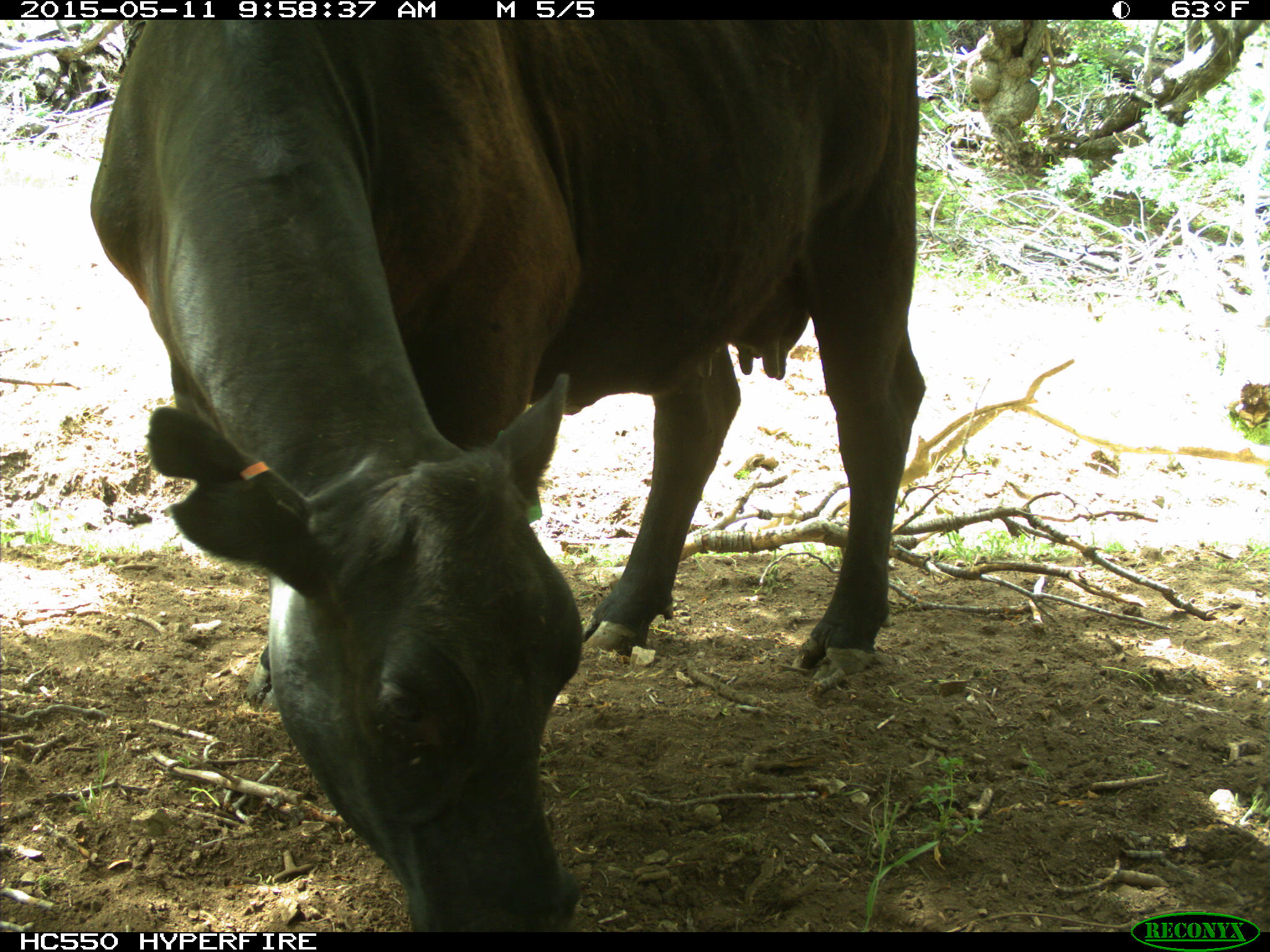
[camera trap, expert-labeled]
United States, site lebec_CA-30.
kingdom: Animalia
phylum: Chordata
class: Mammalia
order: Artiodactyla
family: Bovidae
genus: Bos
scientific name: Bos taurus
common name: domestic cow